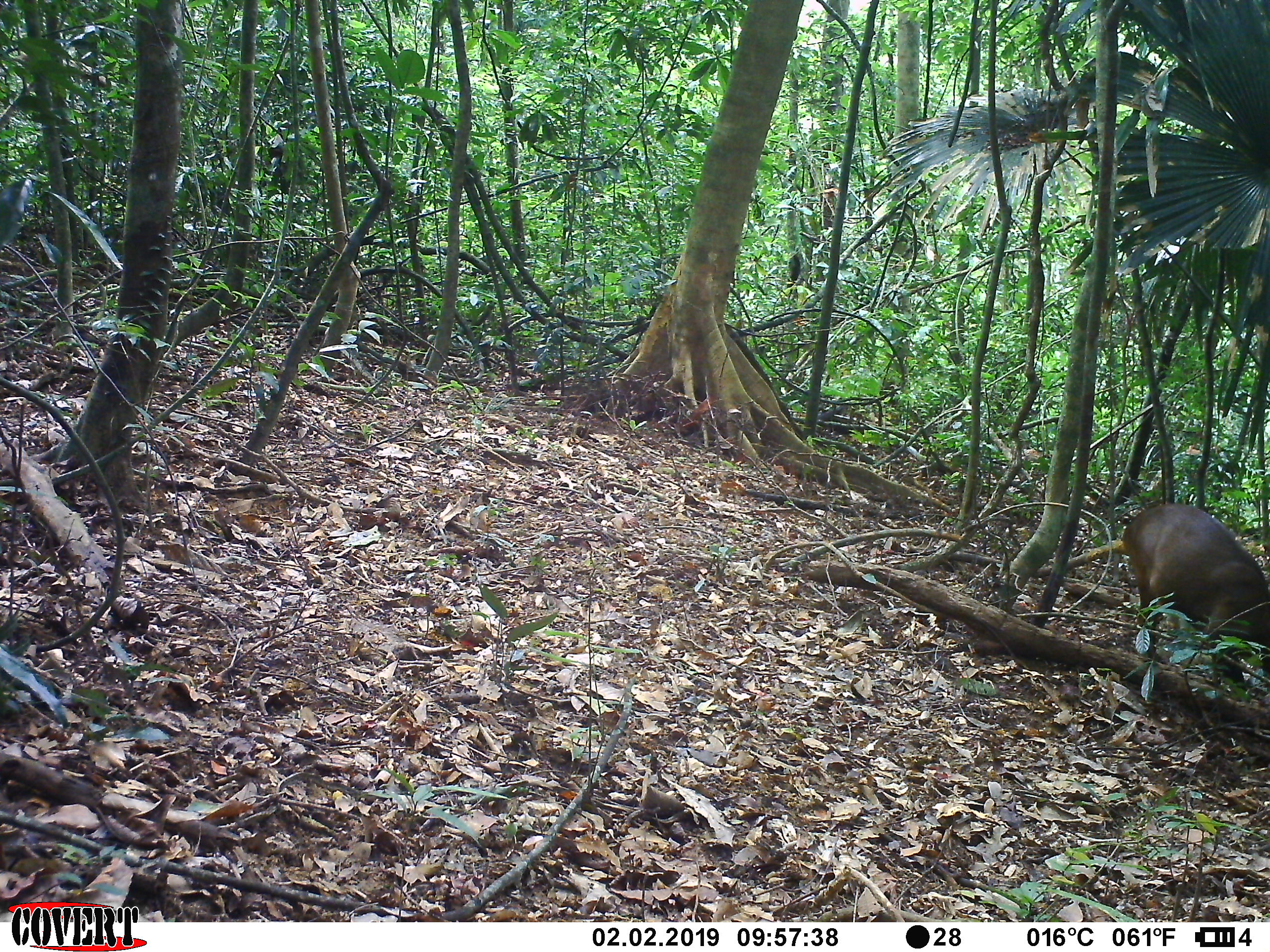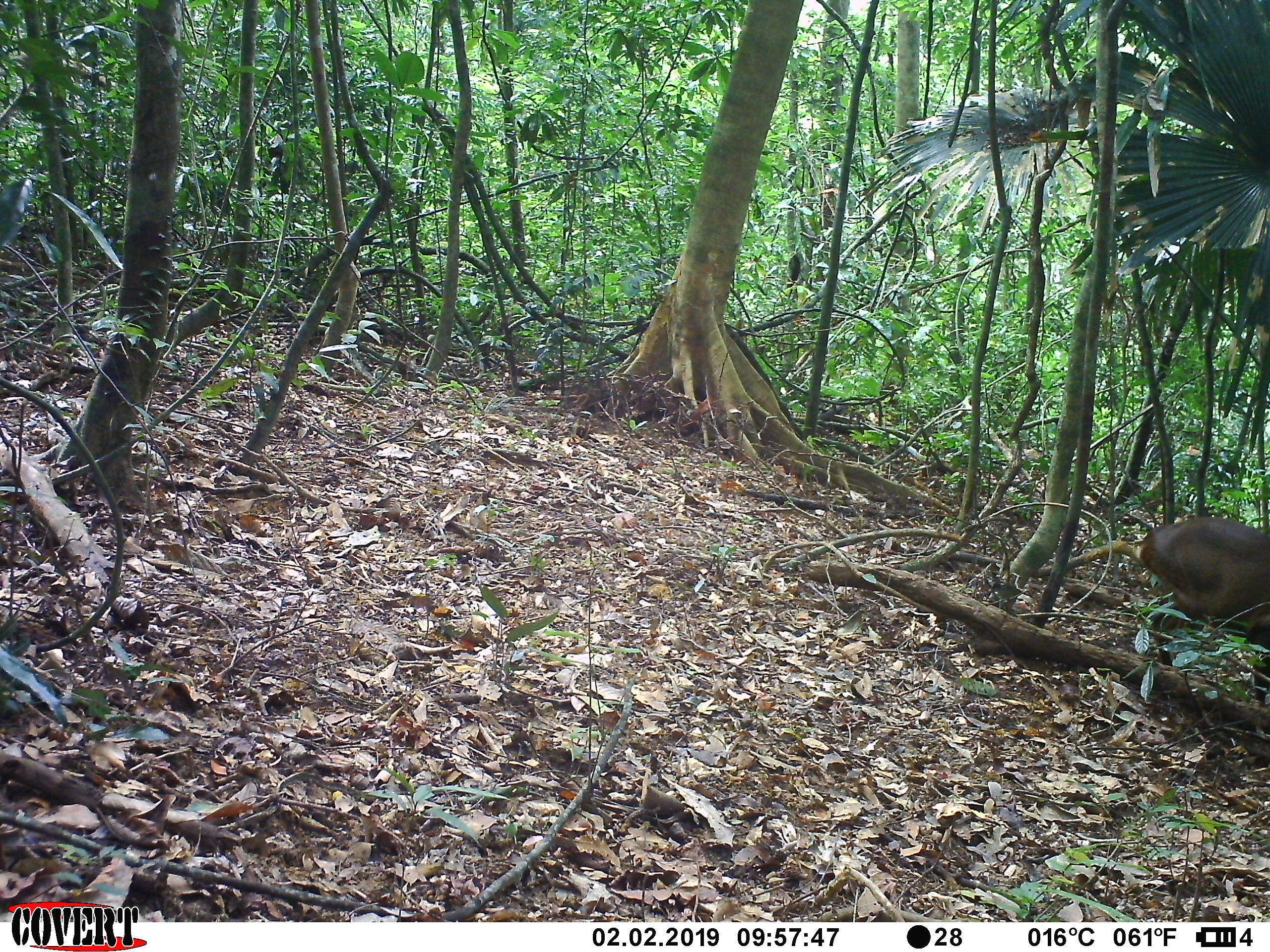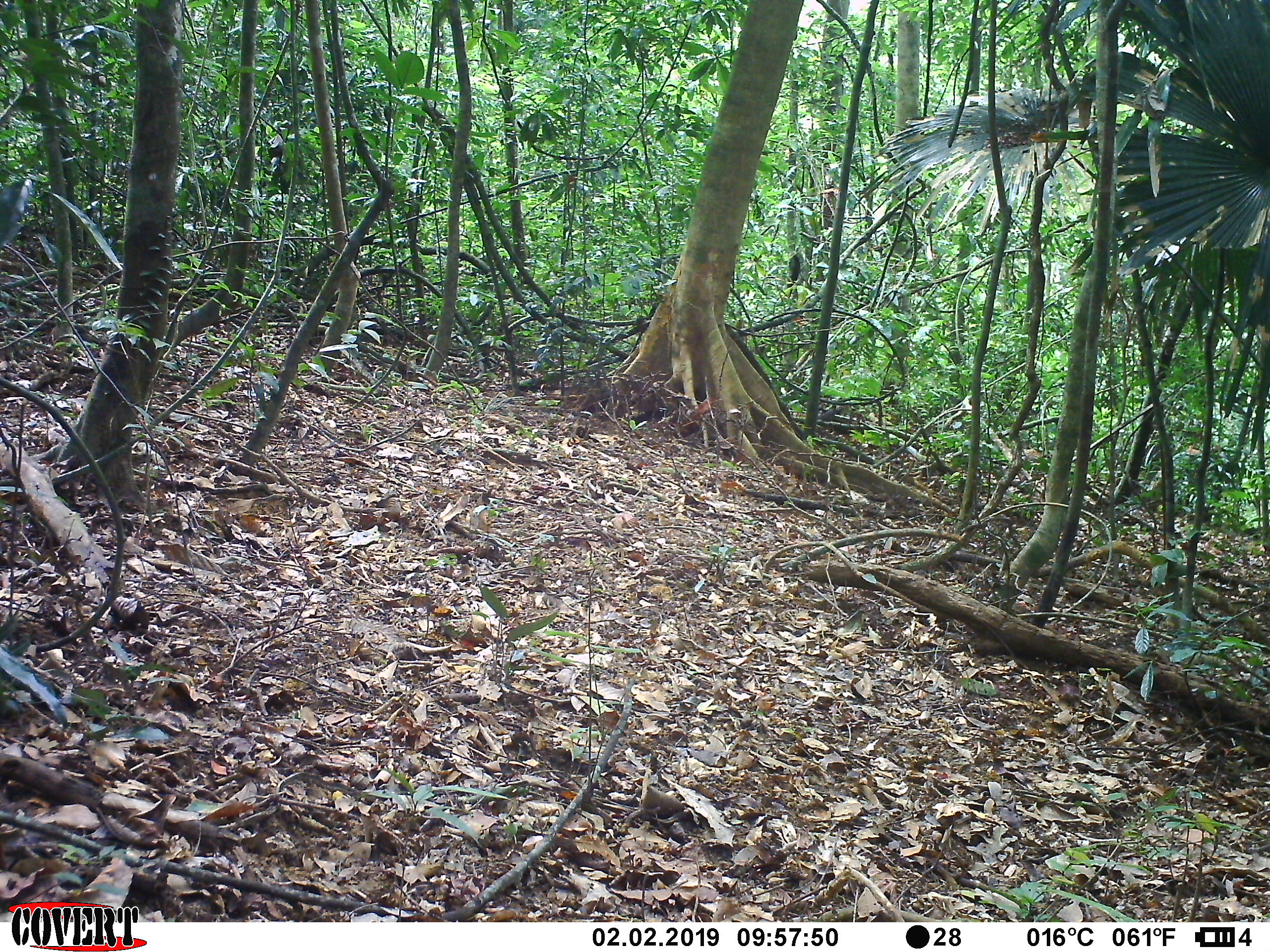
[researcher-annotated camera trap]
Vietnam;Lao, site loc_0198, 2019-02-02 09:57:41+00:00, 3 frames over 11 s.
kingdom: Animalia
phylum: Chordata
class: Mammalia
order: Artiodactyla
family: Cervidae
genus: Muntiacus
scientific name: Muntiacus vuquangensis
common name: large-antlered muntjac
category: large antlered muntjac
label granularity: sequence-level